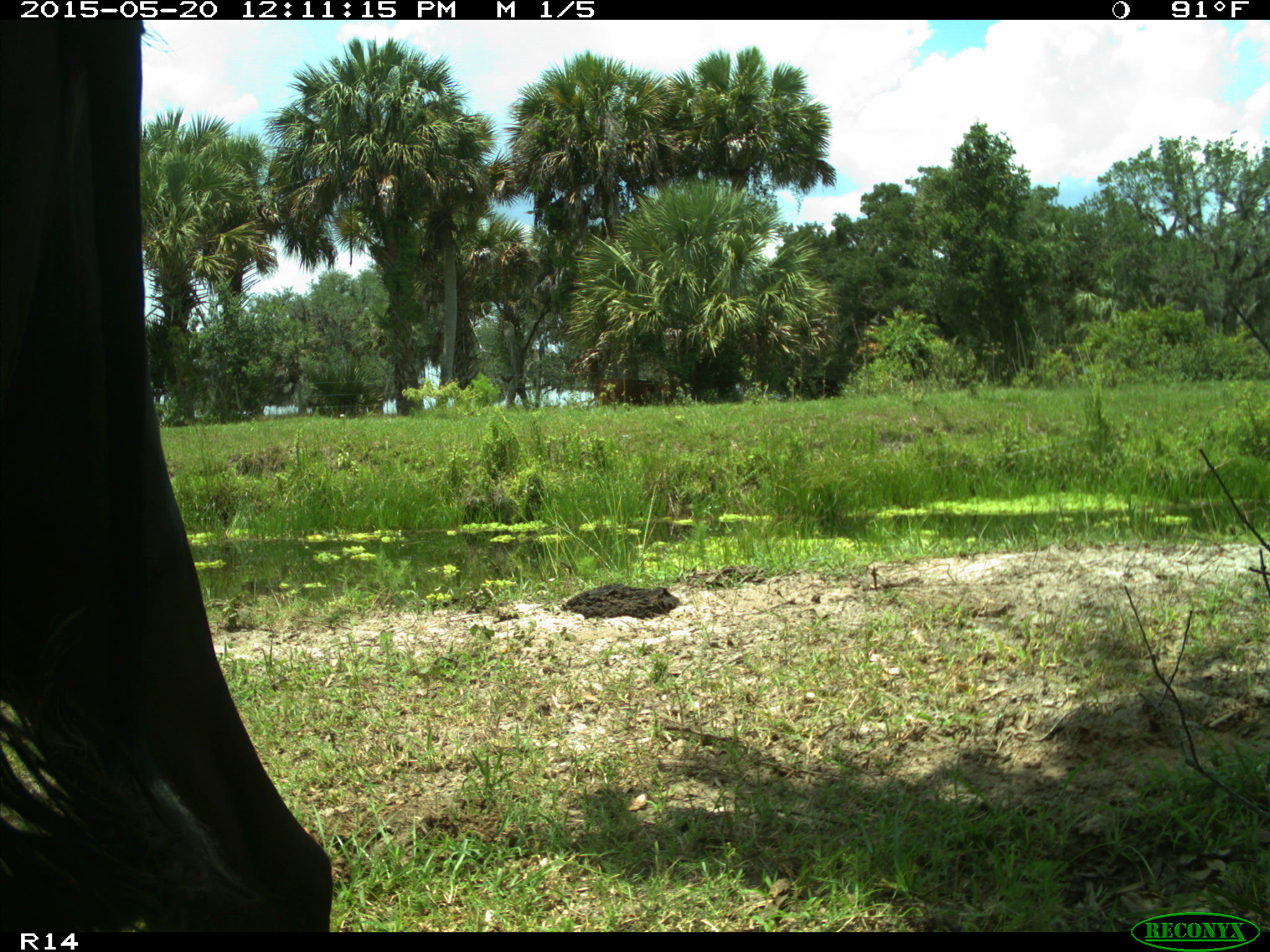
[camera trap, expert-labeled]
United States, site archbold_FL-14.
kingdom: Animalia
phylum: Chordata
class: Mammalia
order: Artiodactyla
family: Bovidae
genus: Bos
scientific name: Bos taurus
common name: domestic cow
Bos taurus (domestic cow).